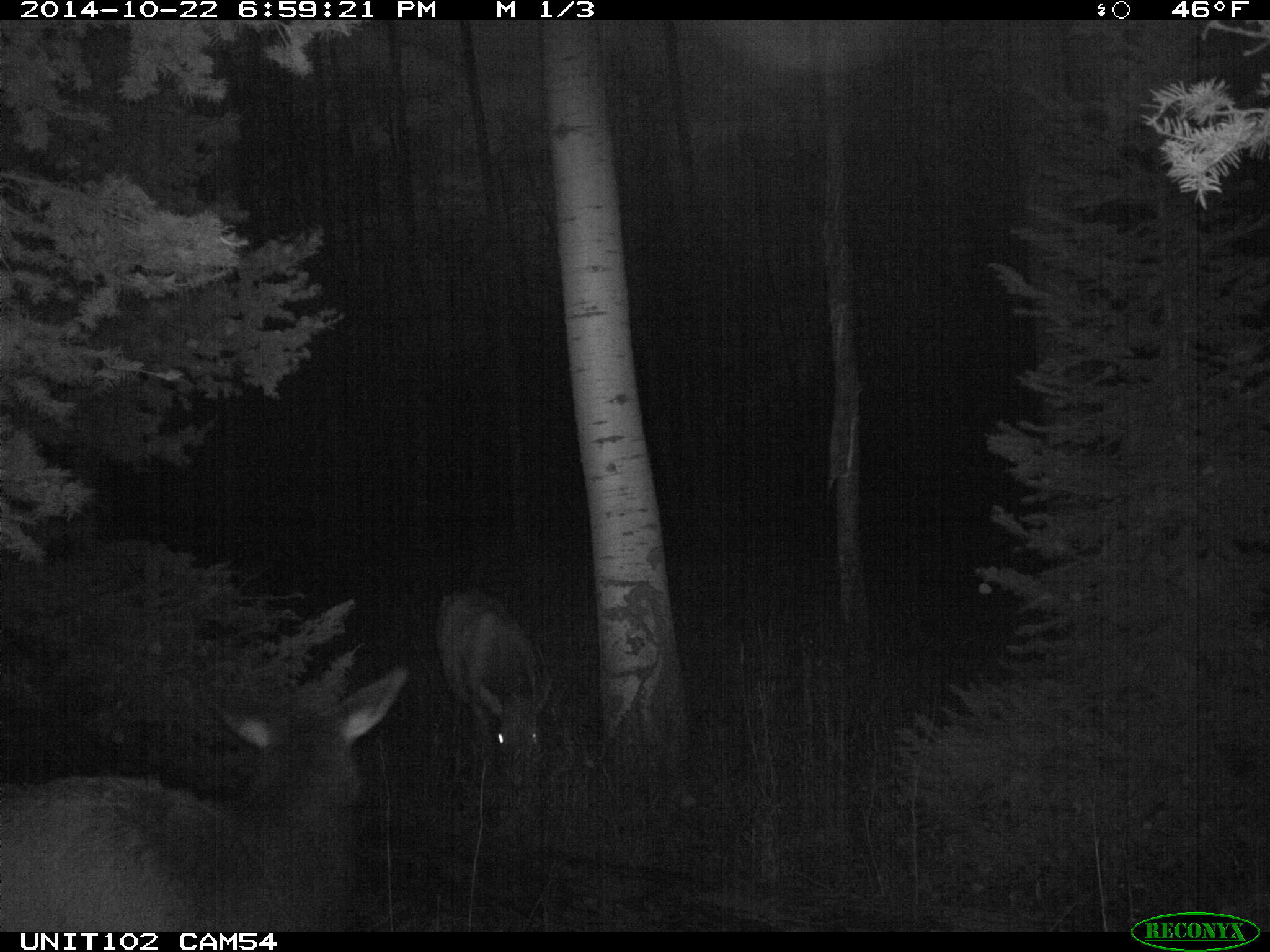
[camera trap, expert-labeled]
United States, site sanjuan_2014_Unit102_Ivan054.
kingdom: Animalia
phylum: Chordata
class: Mammalia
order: Artiodactyla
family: Cervidae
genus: Cervus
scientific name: Cervus elaphus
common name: red deer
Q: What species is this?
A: Cervus elaphus (red deer).